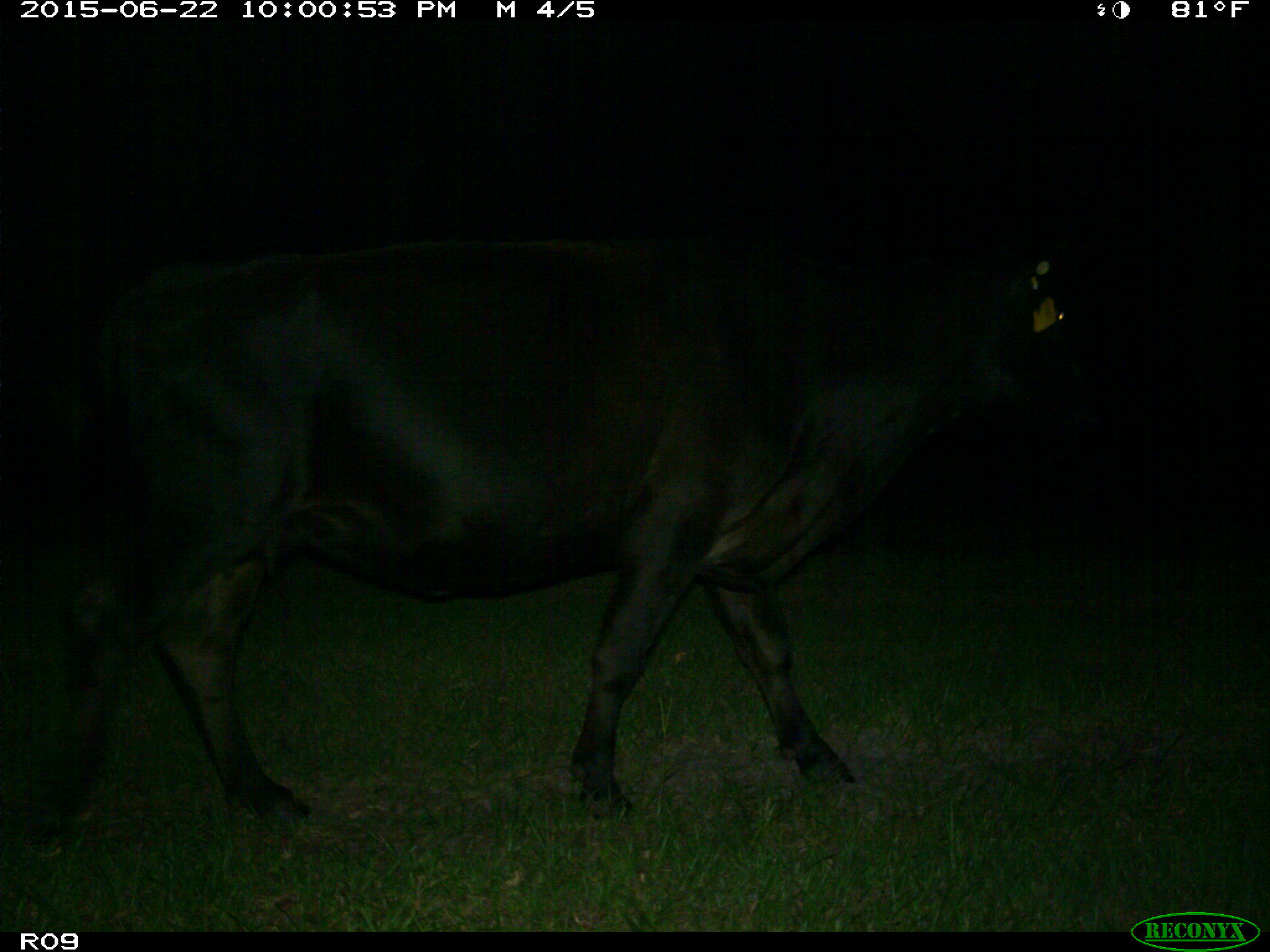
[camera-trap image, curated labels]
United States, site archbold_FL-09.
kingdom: Animalia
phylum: Chordata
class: Mammalia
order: Artiodactyla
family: Bovidae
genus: Bos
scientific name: Bos taurus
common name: domestic cow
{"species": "Bos taurus (domestic cow)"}